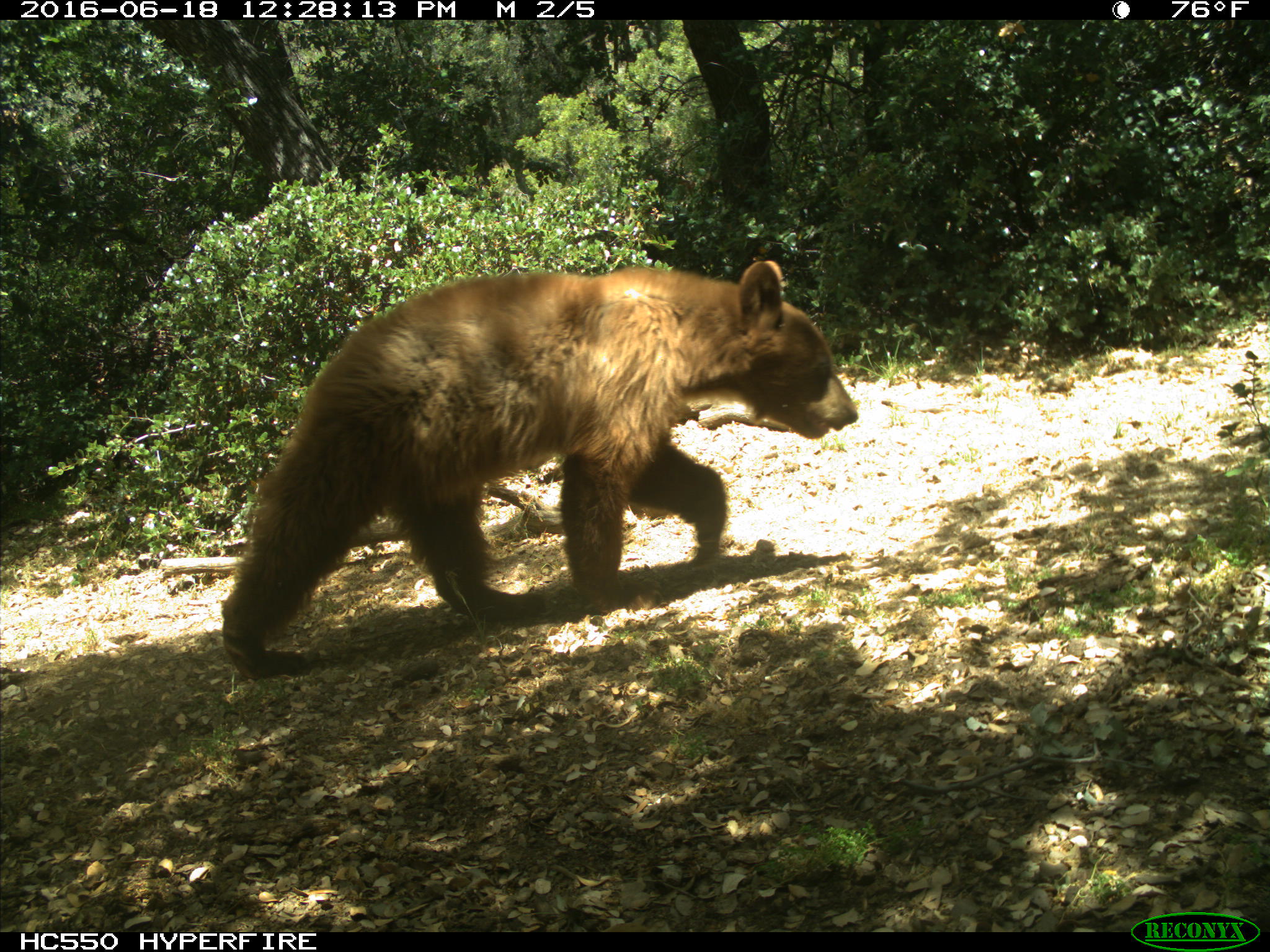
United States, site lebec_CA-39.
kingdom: Animalia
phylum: Chordata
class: Mammalia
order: Carnivora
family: Ursidae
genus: Ursus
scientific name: Ursus americanus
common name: american black bear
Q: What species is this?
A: Ursus americanus (american black bear).